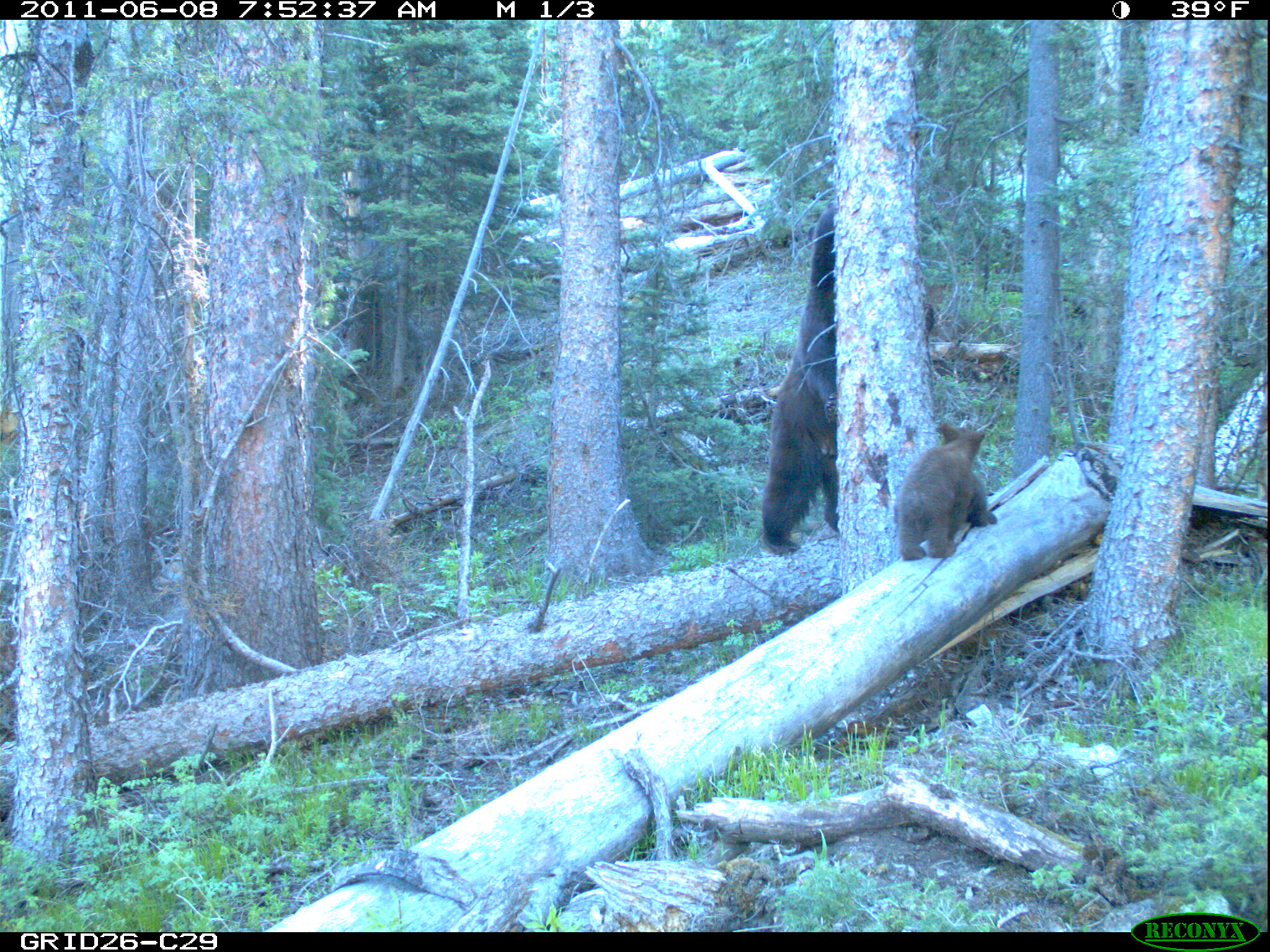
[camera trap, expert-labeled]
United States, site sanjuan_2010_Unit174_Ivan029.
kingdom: Animalia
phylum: Chordata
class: Mammalia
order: Carnivora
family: Ursidae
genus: Ursus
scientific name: Ursus americanus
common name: american black bear